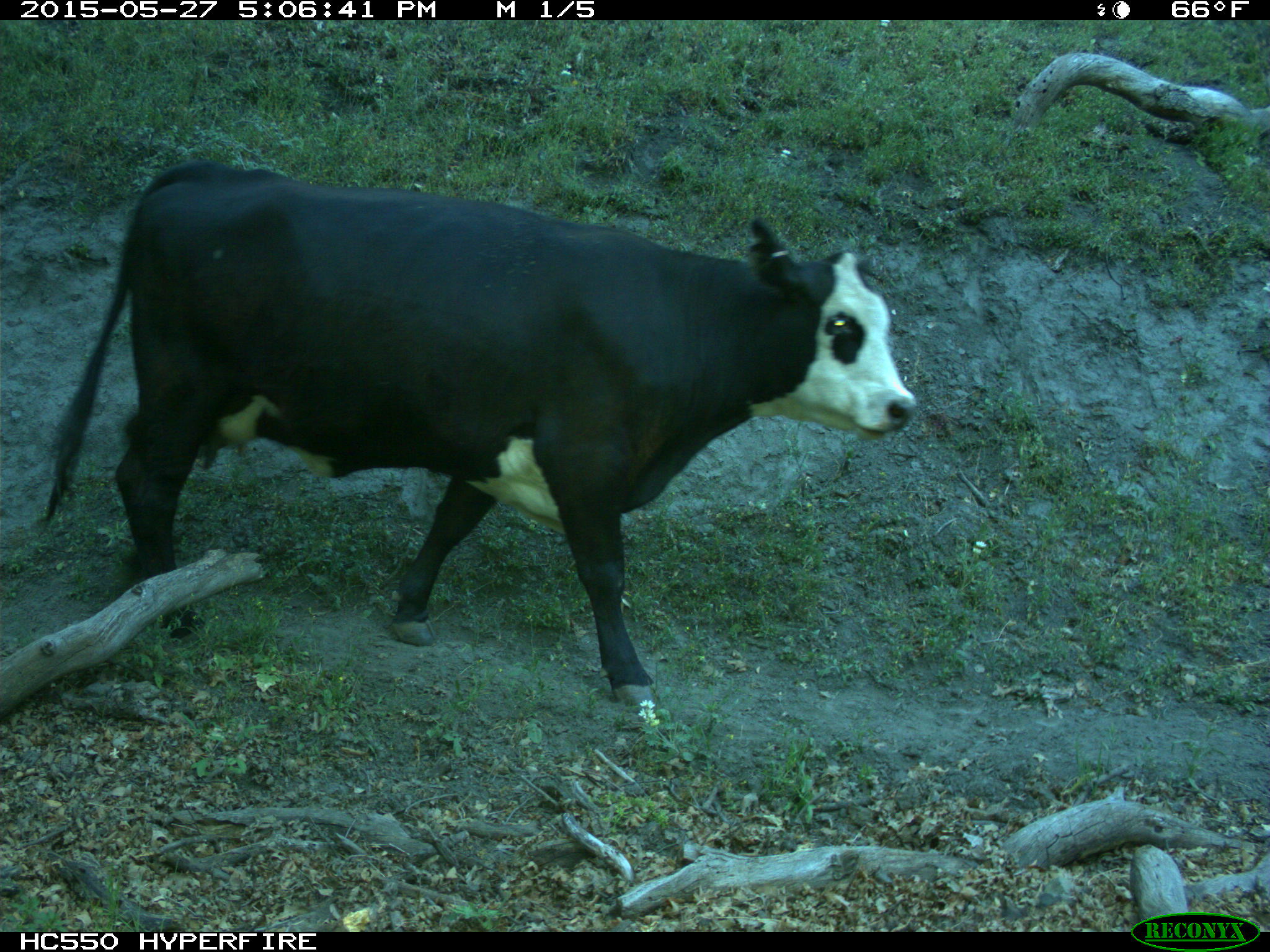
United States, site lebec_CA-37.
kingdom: Animalia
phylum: Chordata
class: Mammalia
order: Artiodactyla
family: Bovidae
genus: Bos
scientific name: Bos taurus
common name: domestic cow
Bos taurus (domestic cow).